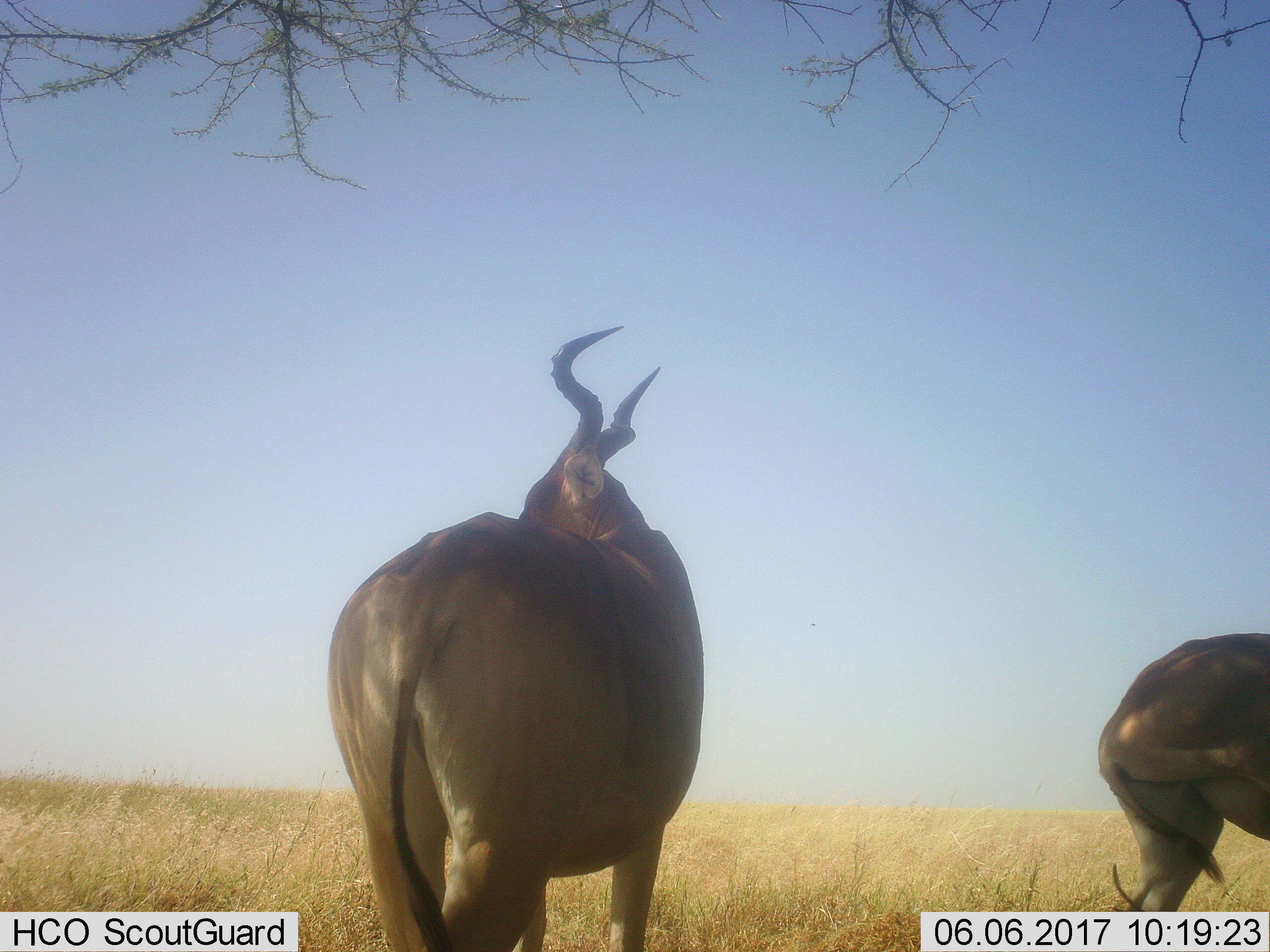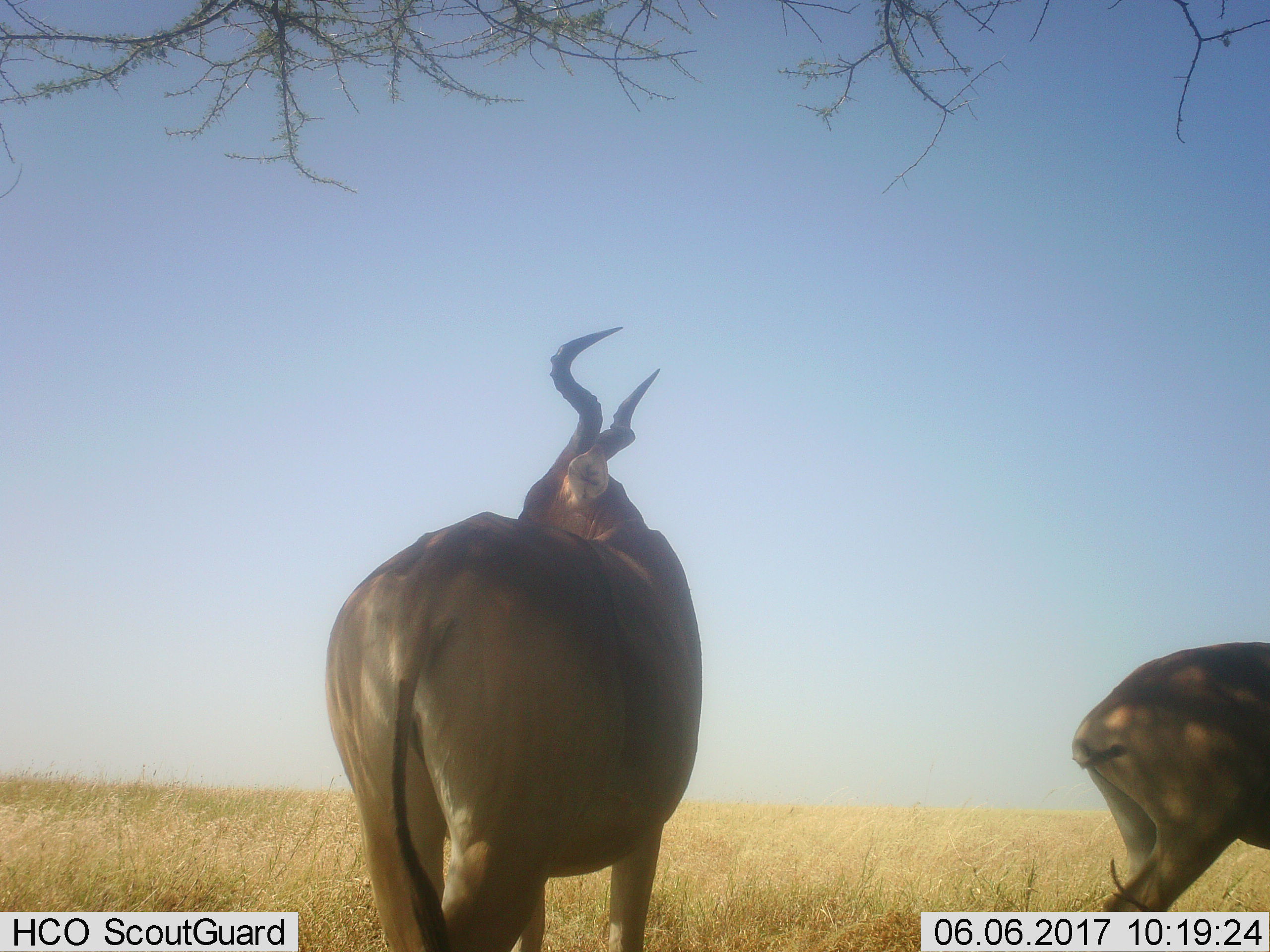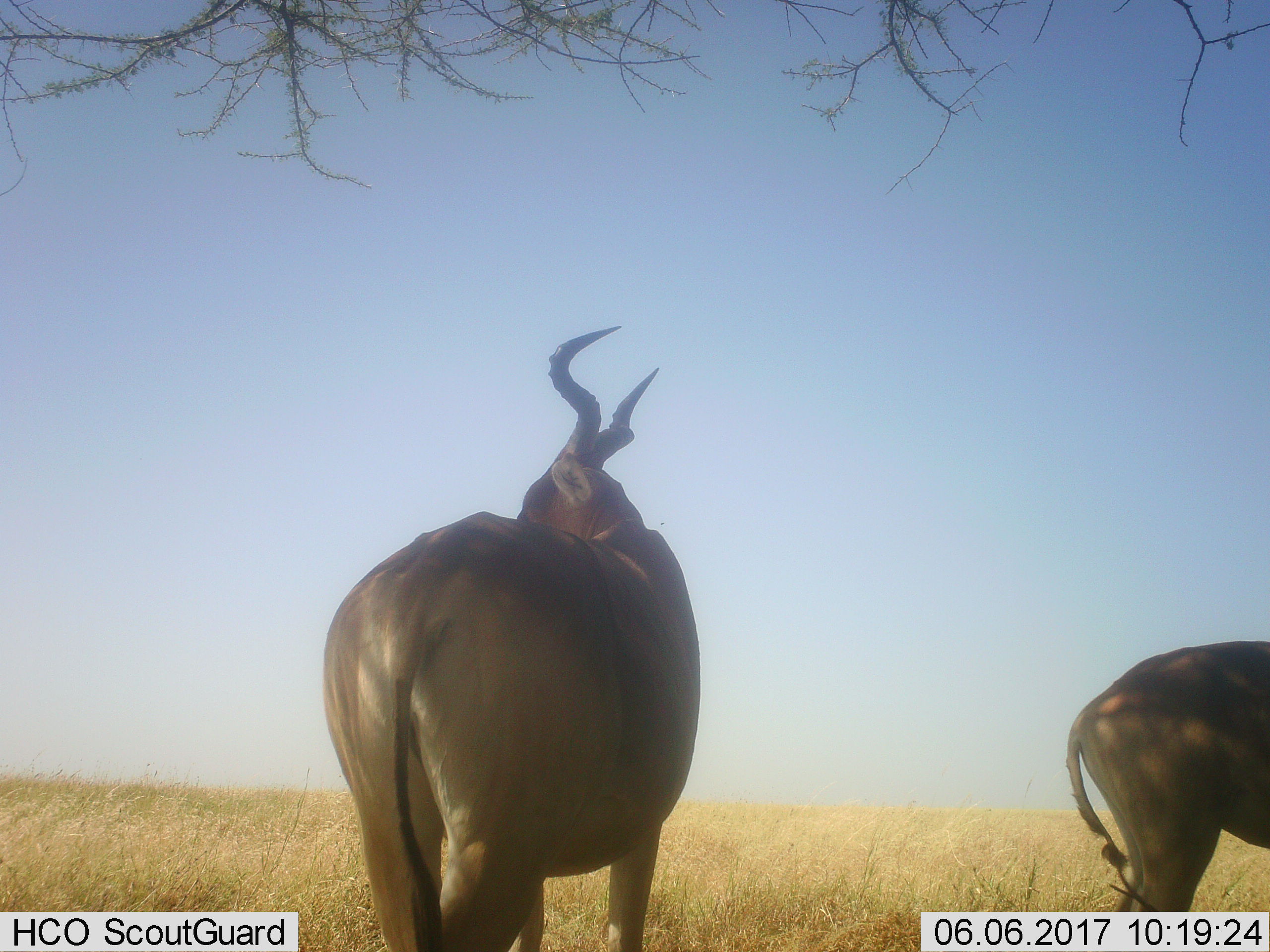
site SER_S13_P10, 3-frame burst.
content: unidentified animal